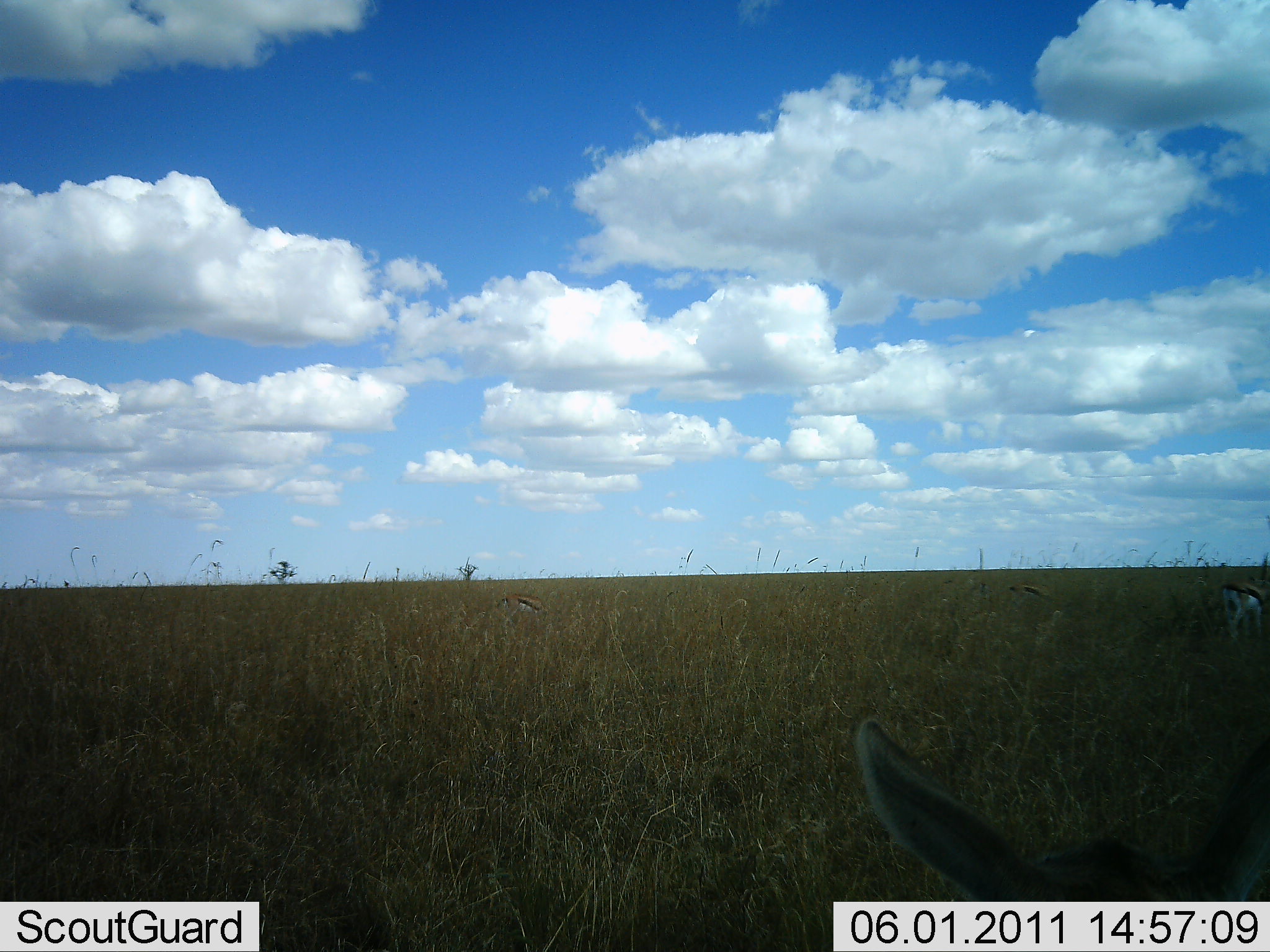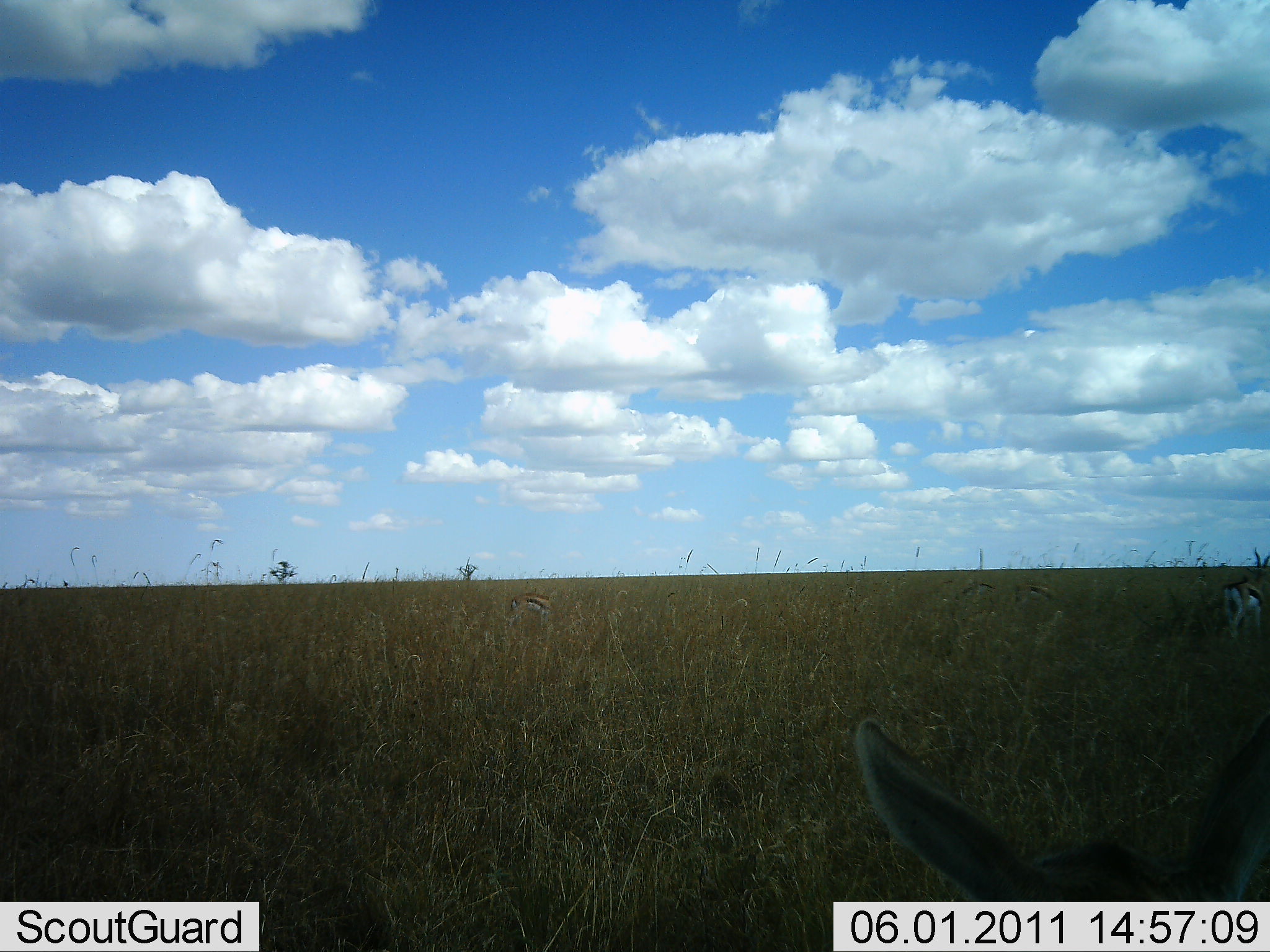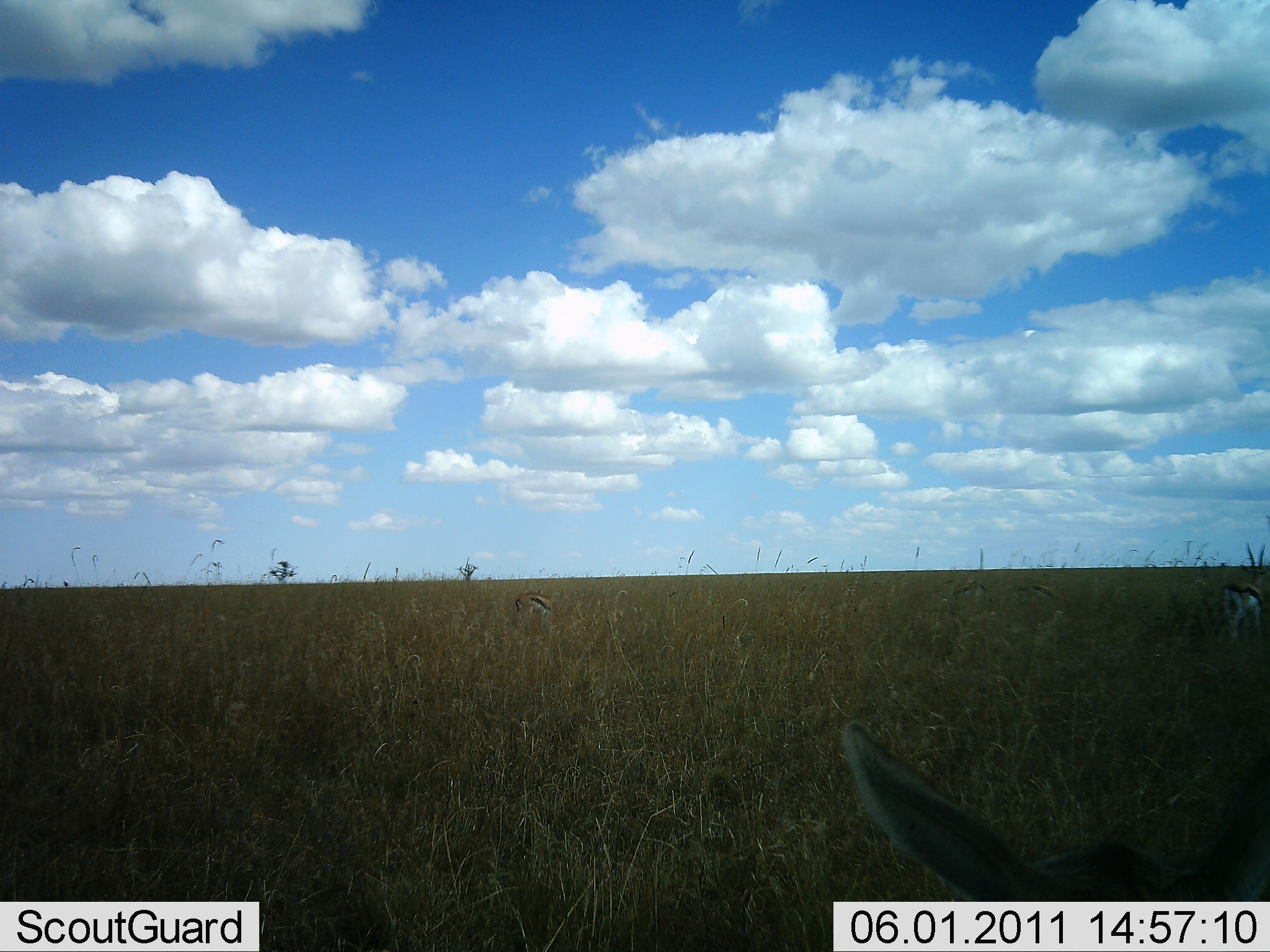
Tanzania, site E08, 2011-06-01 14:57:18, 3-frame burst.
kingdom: Animalia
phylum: Chordata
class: Mammalia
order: Artiodactyla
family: Bovidae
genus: Eudorcas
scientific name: Eudorcas thomsonii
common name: thomson's gazelle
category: gazellethomsons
Gazellethomsons (thomson's gazelle) (Eudorcas thomsonii), count 3. Behavior (volunteer vote fractions): standing 80%, resting 20%, moving 20%, interacting 0%. Young present (vote fraction): 0%. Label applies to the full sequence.